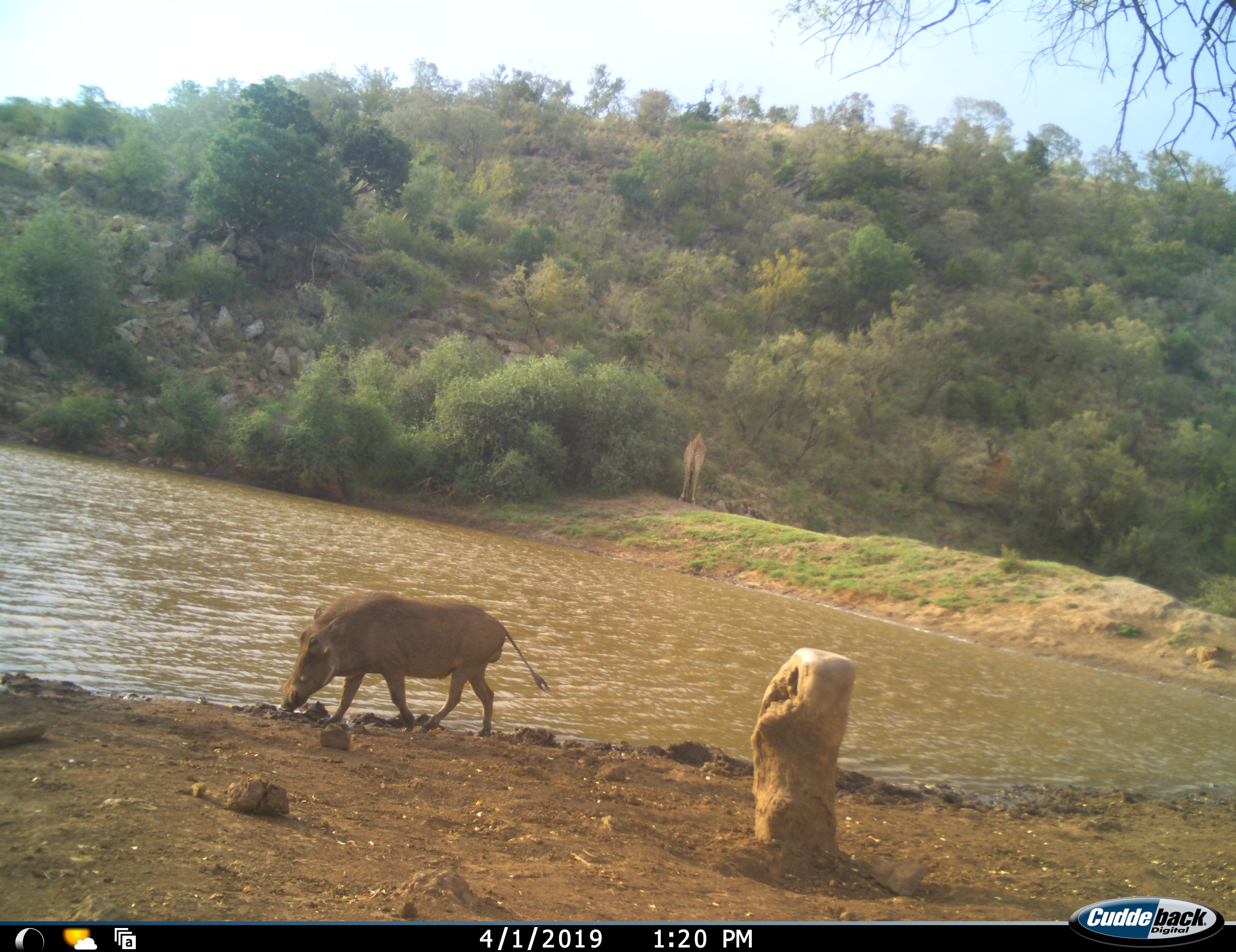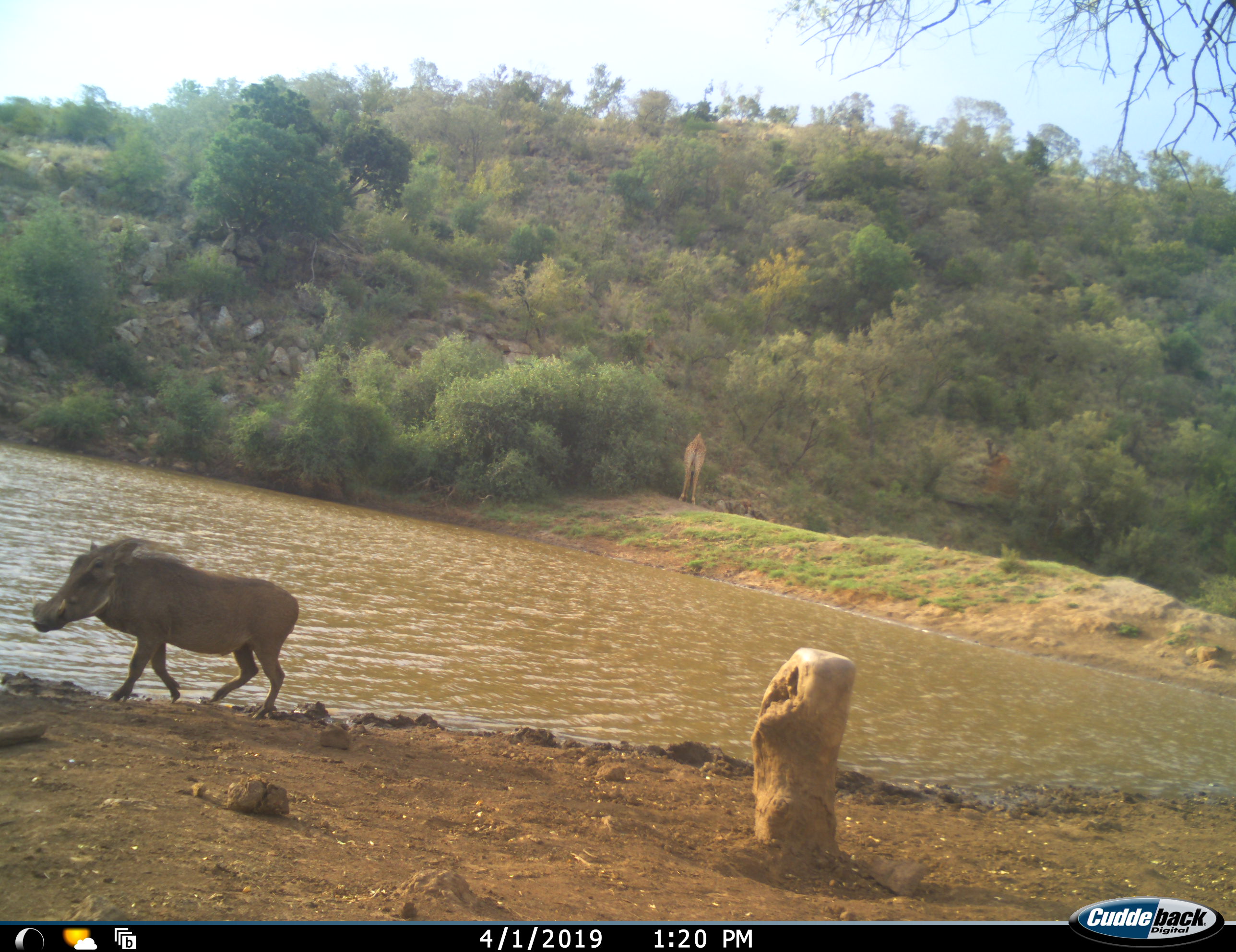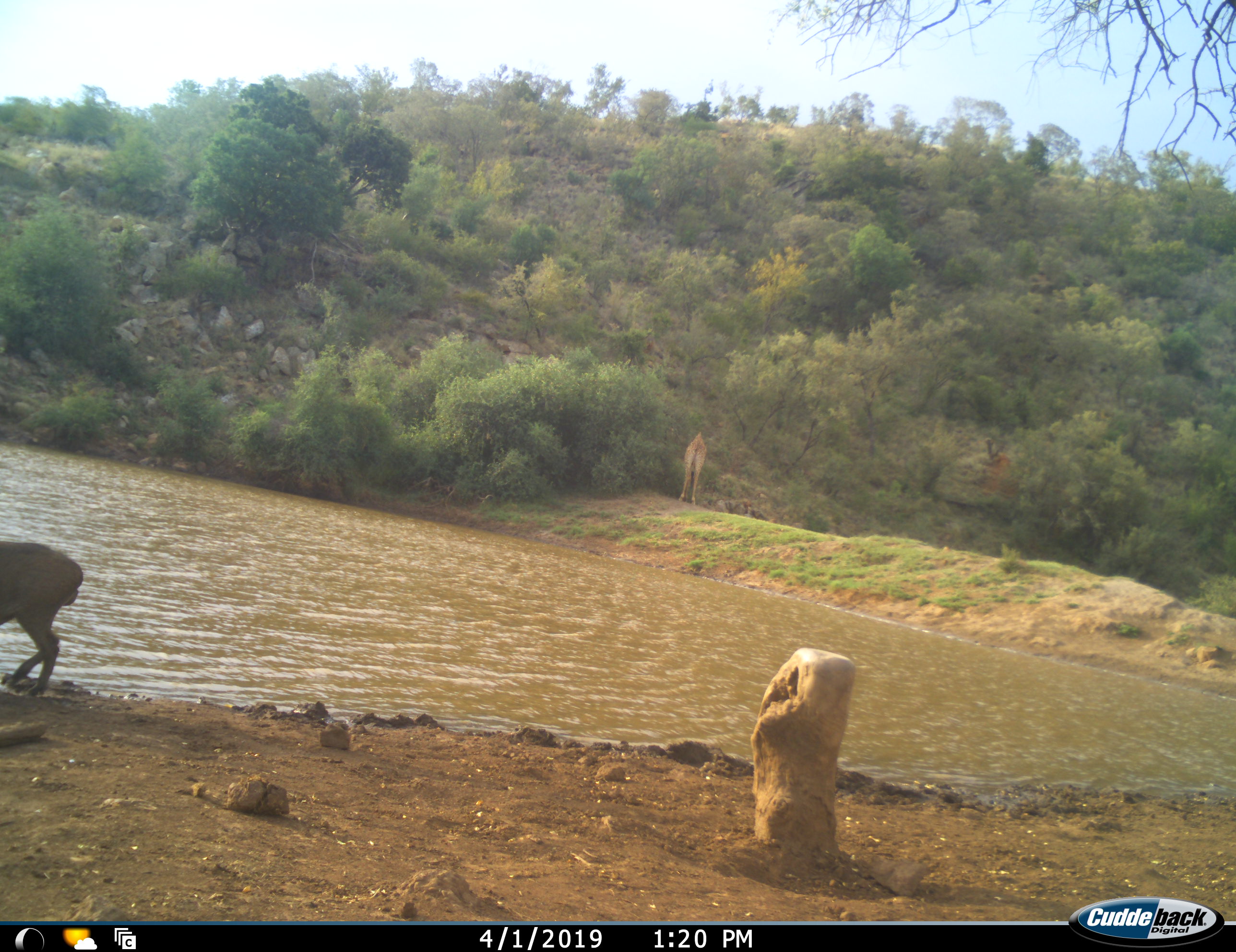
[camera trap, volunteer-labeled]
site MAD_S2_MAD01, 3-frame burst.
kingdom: Animalia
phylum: Chordata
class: Mammalia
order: Artiodactyla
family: Giraffidae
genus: Giraffa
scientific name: Giraffa camelopardalis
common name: giraffe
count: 1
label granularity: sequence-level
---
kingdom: Animalia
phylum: Chordata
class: Mammalia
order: Artiodactyla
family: Suidae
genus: Phacochoerus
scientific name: Phacochoerus africanus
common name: warthog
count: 1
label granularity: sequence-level